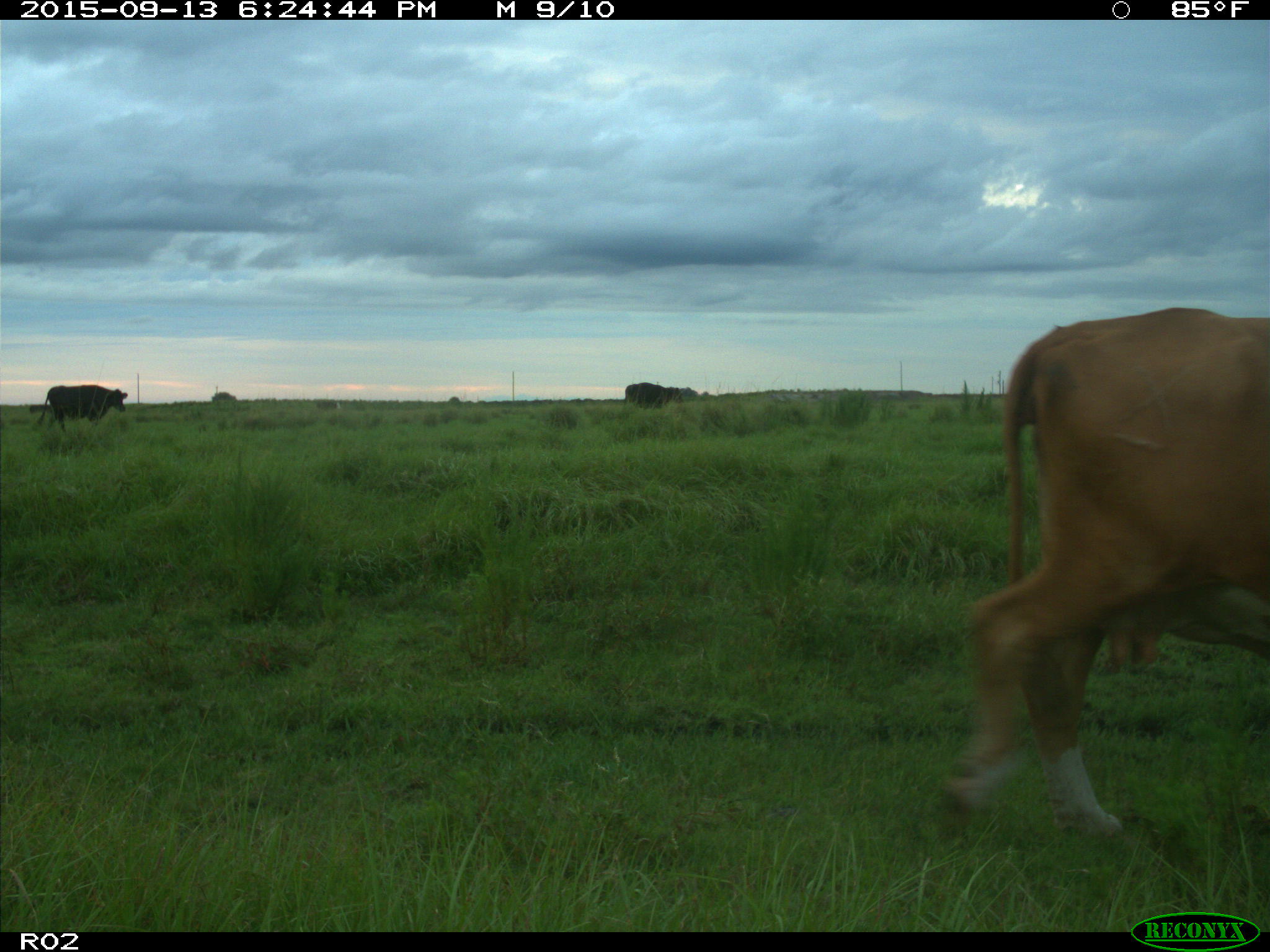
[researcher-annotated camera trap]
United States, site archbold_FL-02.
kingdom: Animalia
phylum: Chordata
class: Mammalia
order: Artiodactyla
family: Bovidae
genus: Bos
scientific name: Bos taurus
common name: domestic cow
Bos taurus (domestic cow).